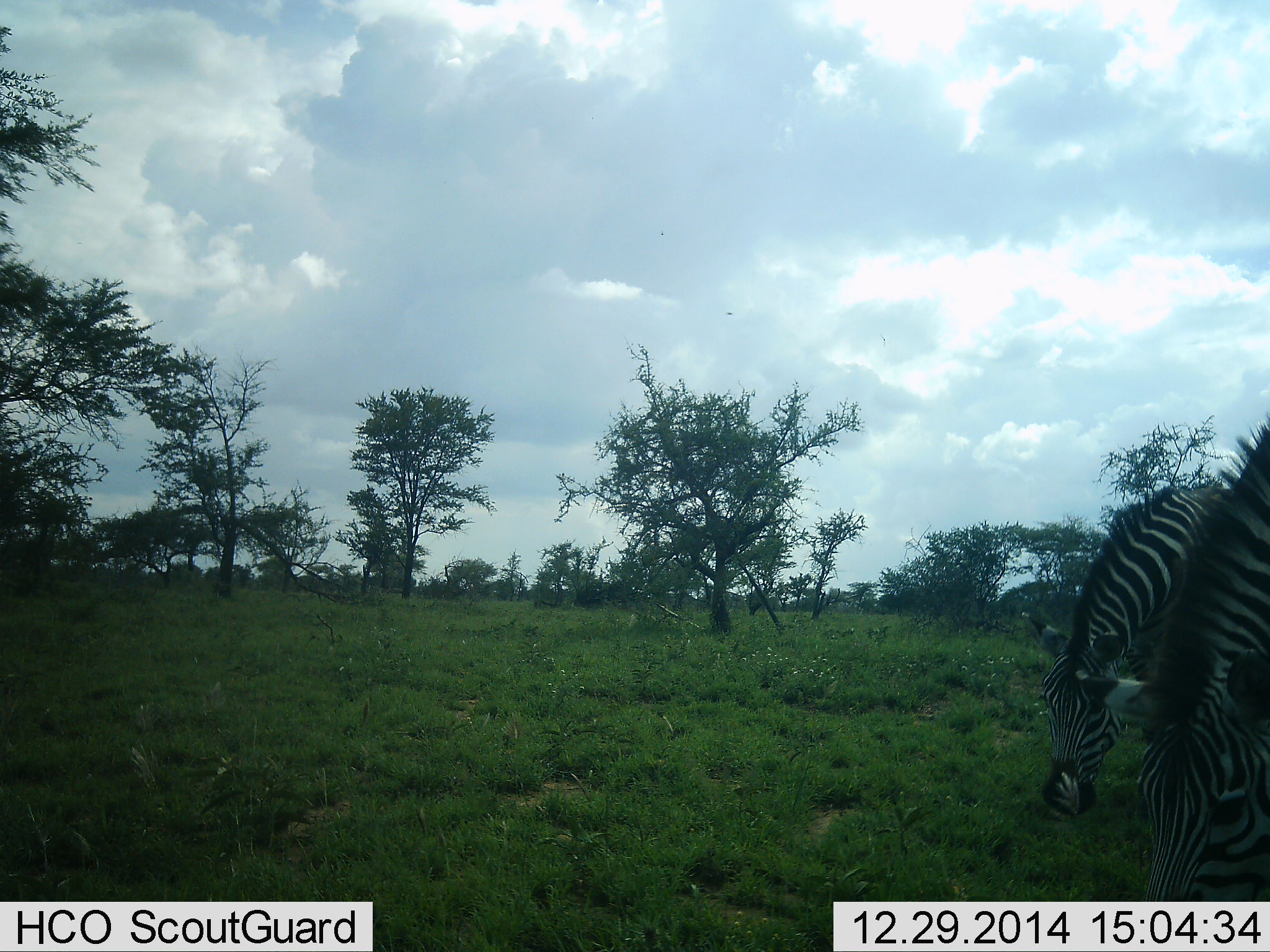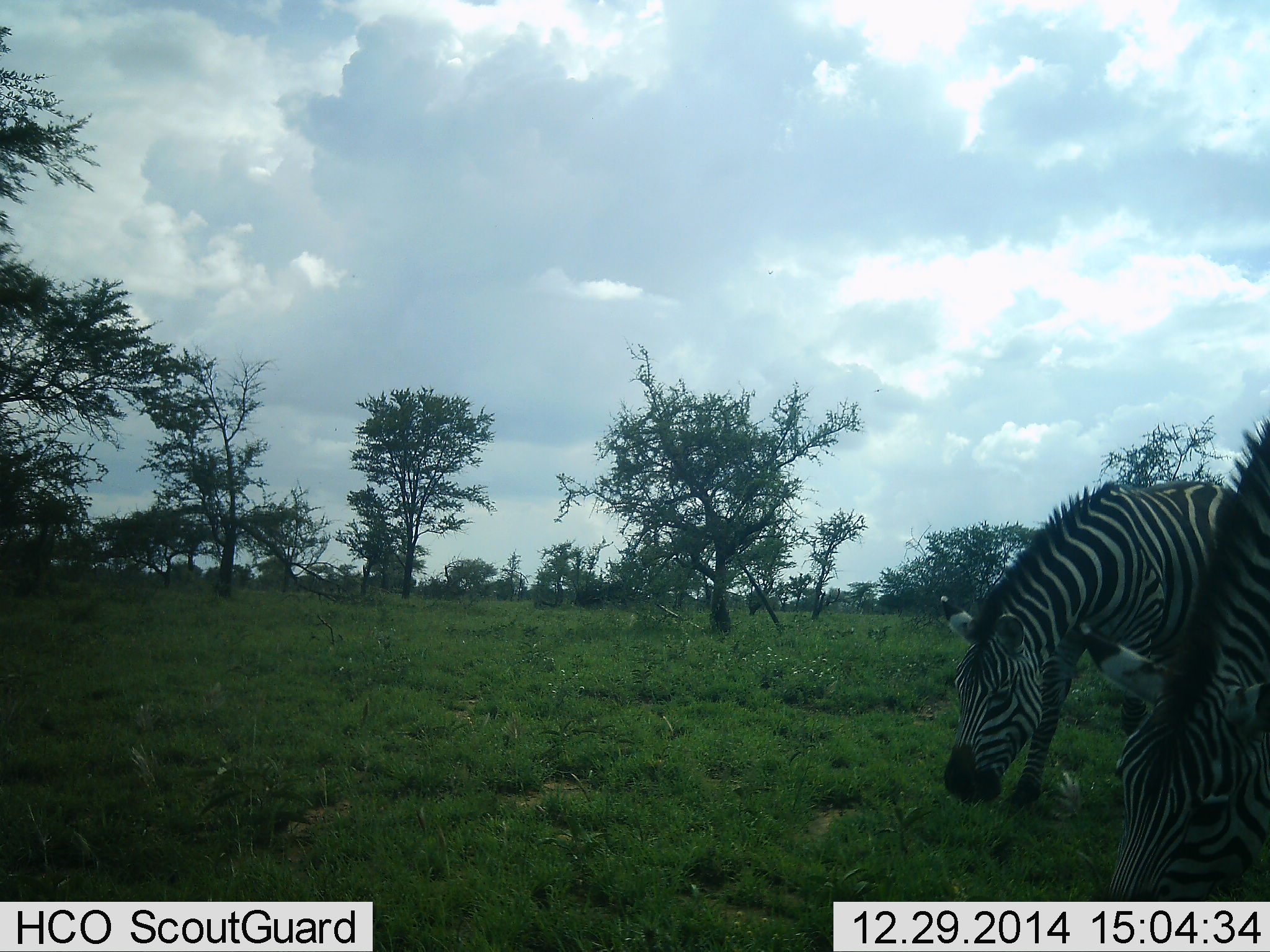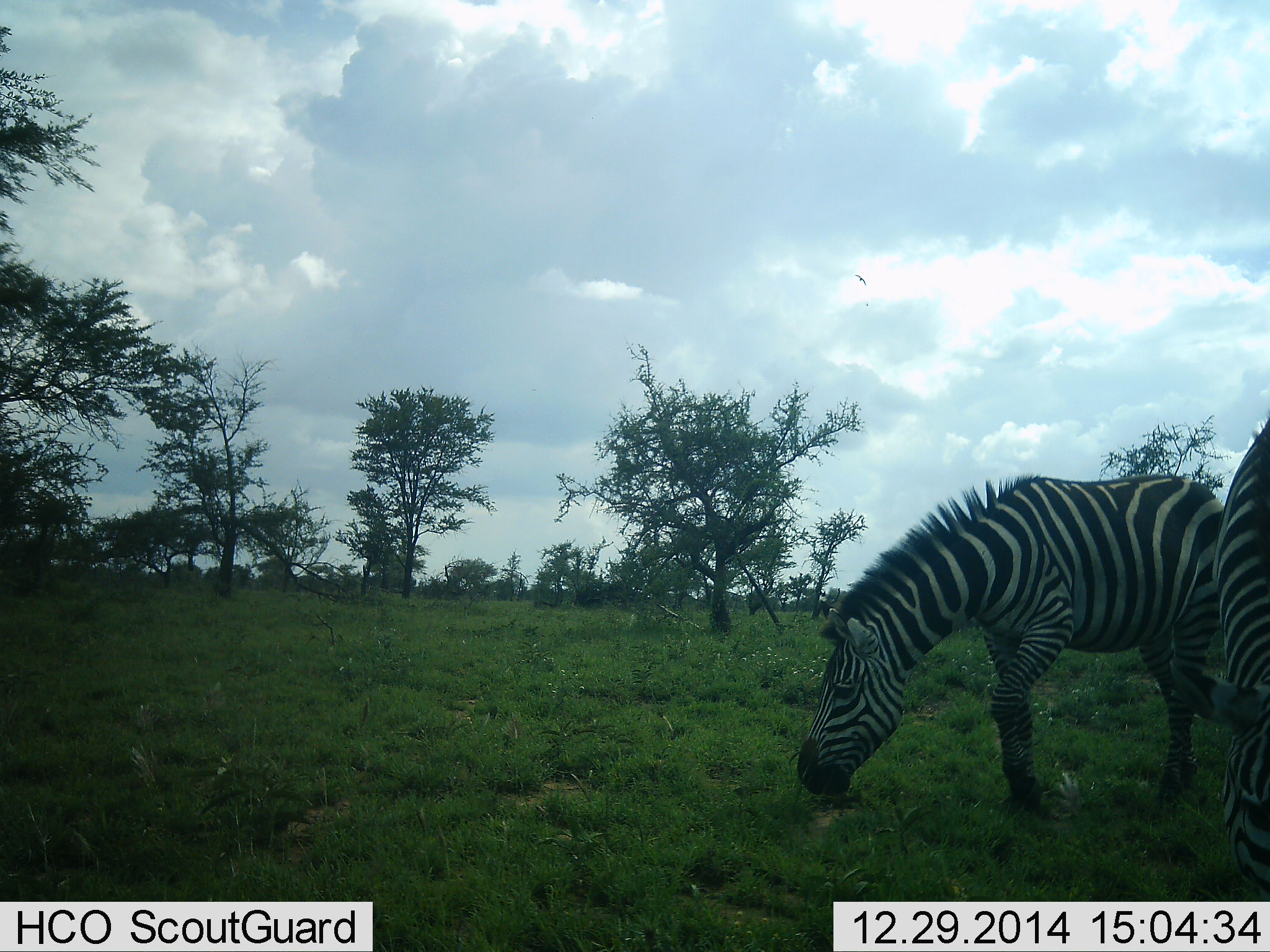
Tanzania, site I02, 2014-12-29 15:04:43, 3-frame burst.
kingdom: Animalia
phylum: Chordata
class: Mammalia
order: Perissodactyla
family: Equidae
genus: Equus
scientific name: Equus quagga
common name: plains zebra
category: zebra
Zebra (plains zebra) (Equus quagga), count 2. Behavior (volunteer vote fractions): standing 18%, resting 0%, moving 18%, interacting 0%. Young present (vote fraction): 0%. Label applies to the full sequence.